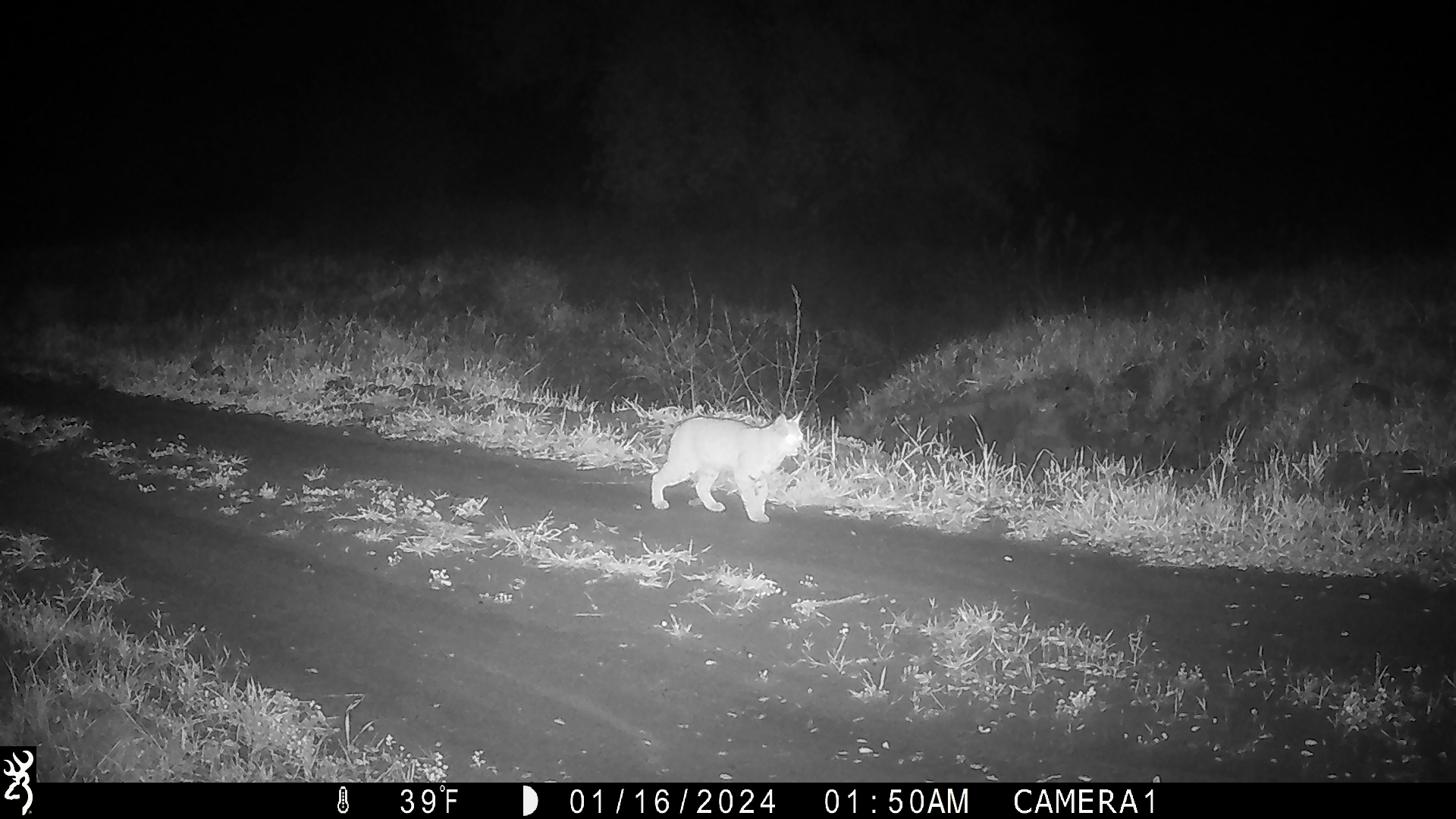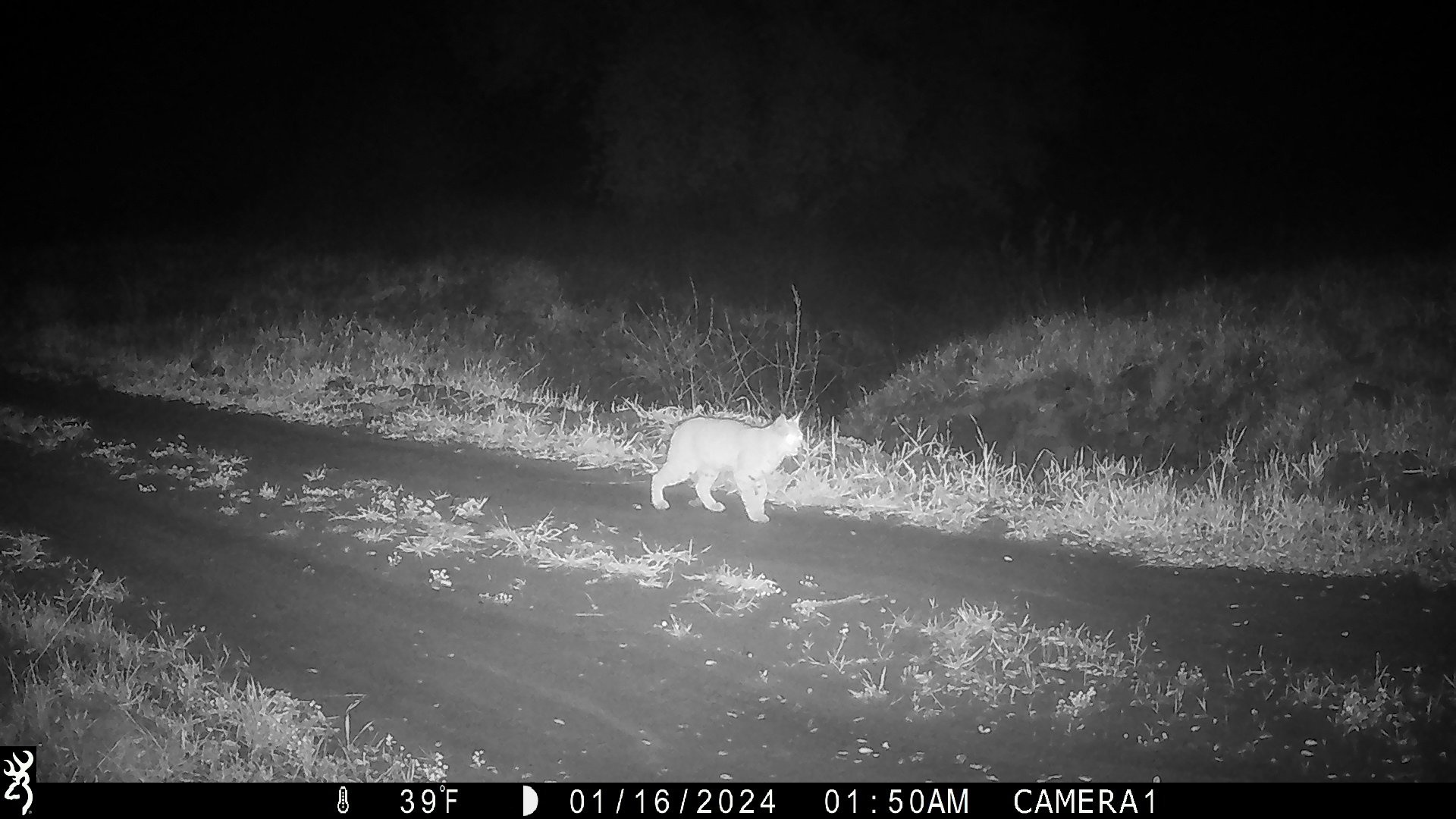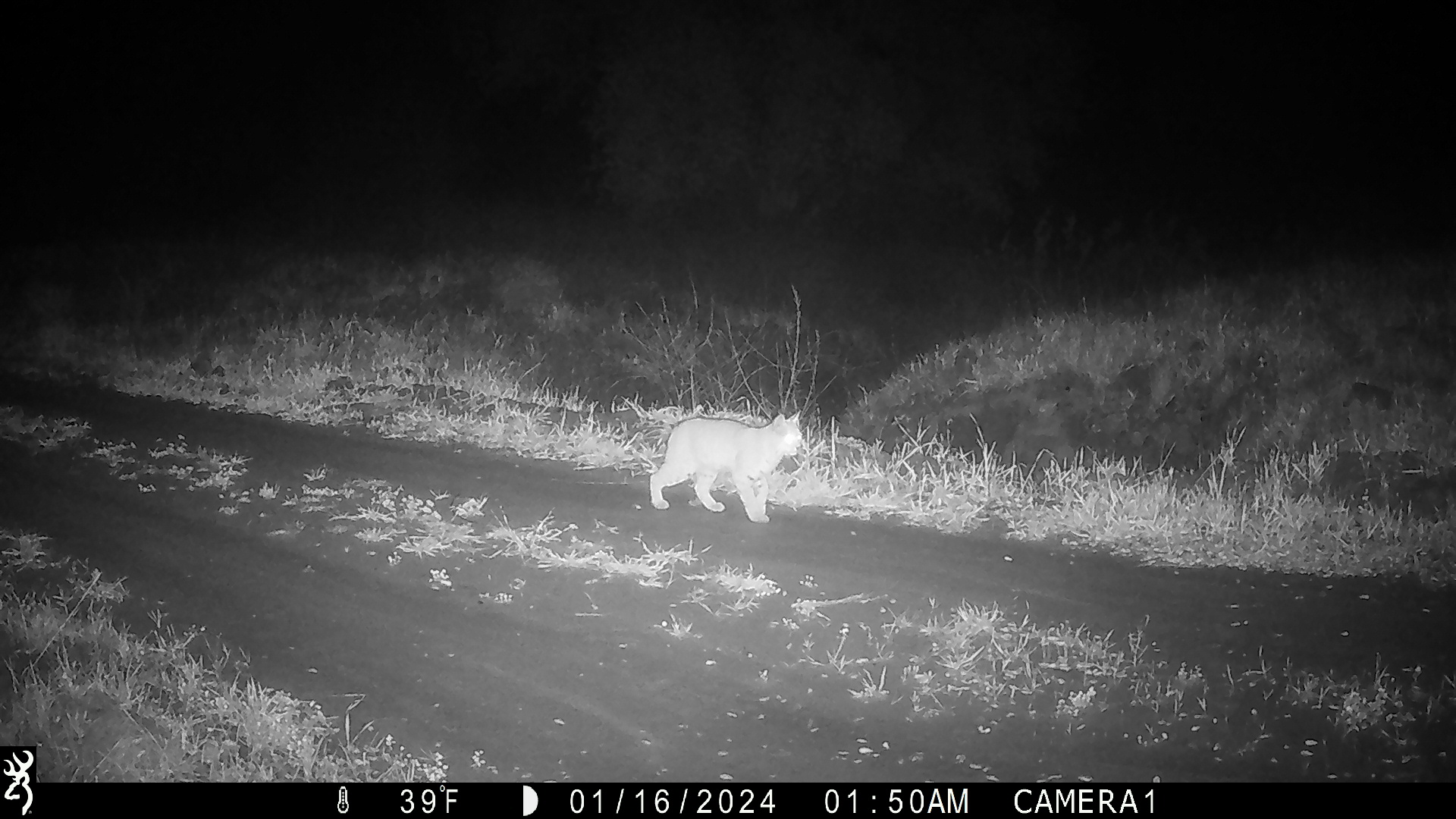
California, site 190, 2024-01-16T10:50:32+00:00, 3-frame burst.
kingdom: Animalia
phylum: Chordata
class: Mammalia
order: Carnivora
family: Felidae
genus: Lynx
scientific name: Lynx rufus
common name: bobcat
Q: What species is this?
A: Bobcat (Lynx rufus).